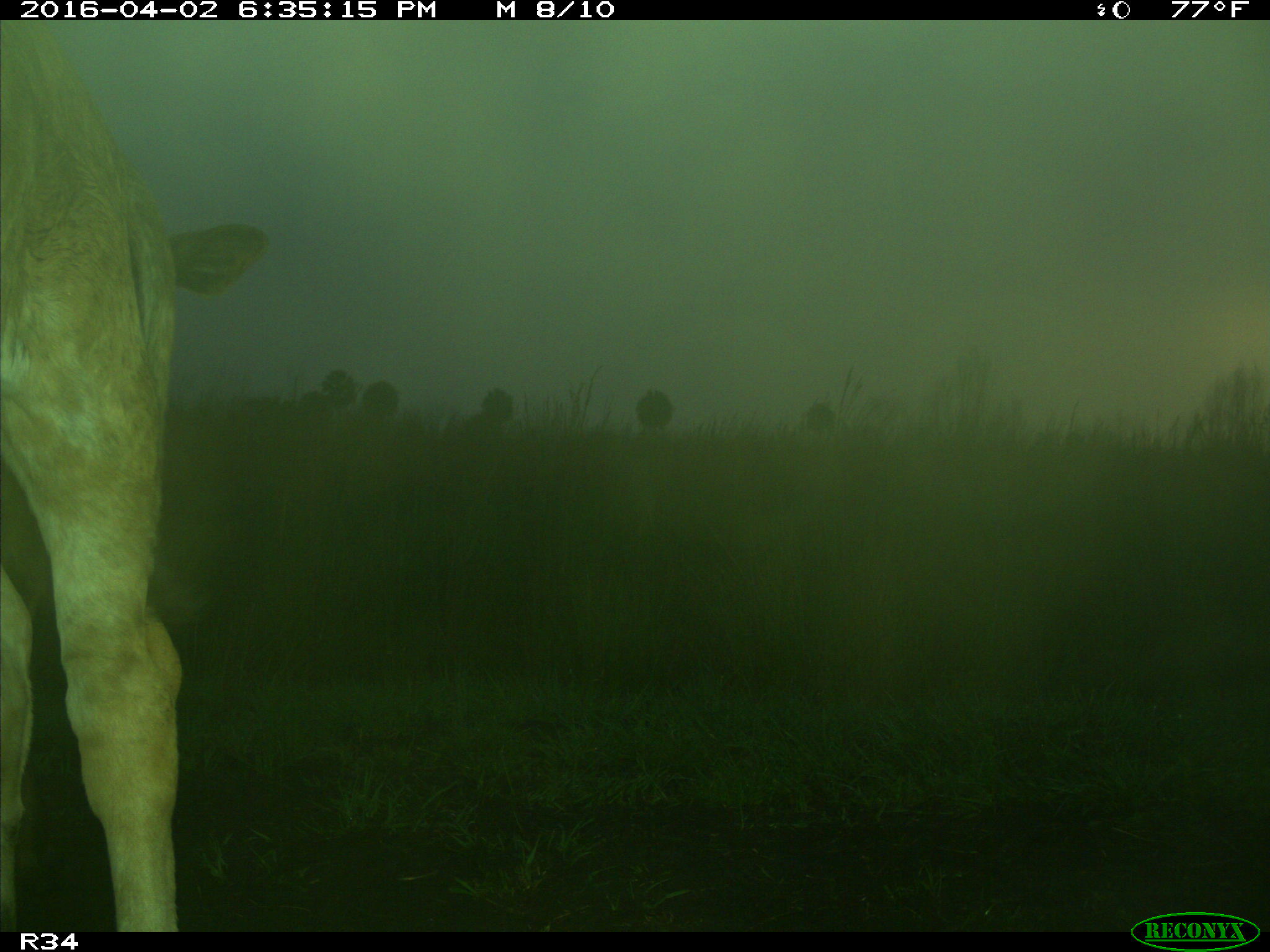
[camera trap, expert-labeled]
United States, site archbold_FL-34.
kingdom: Animalia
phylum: Chordata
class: Mammalia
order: Artiodactyla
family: Bovidae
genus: Bos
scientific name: Bos taurus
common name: domestic cow